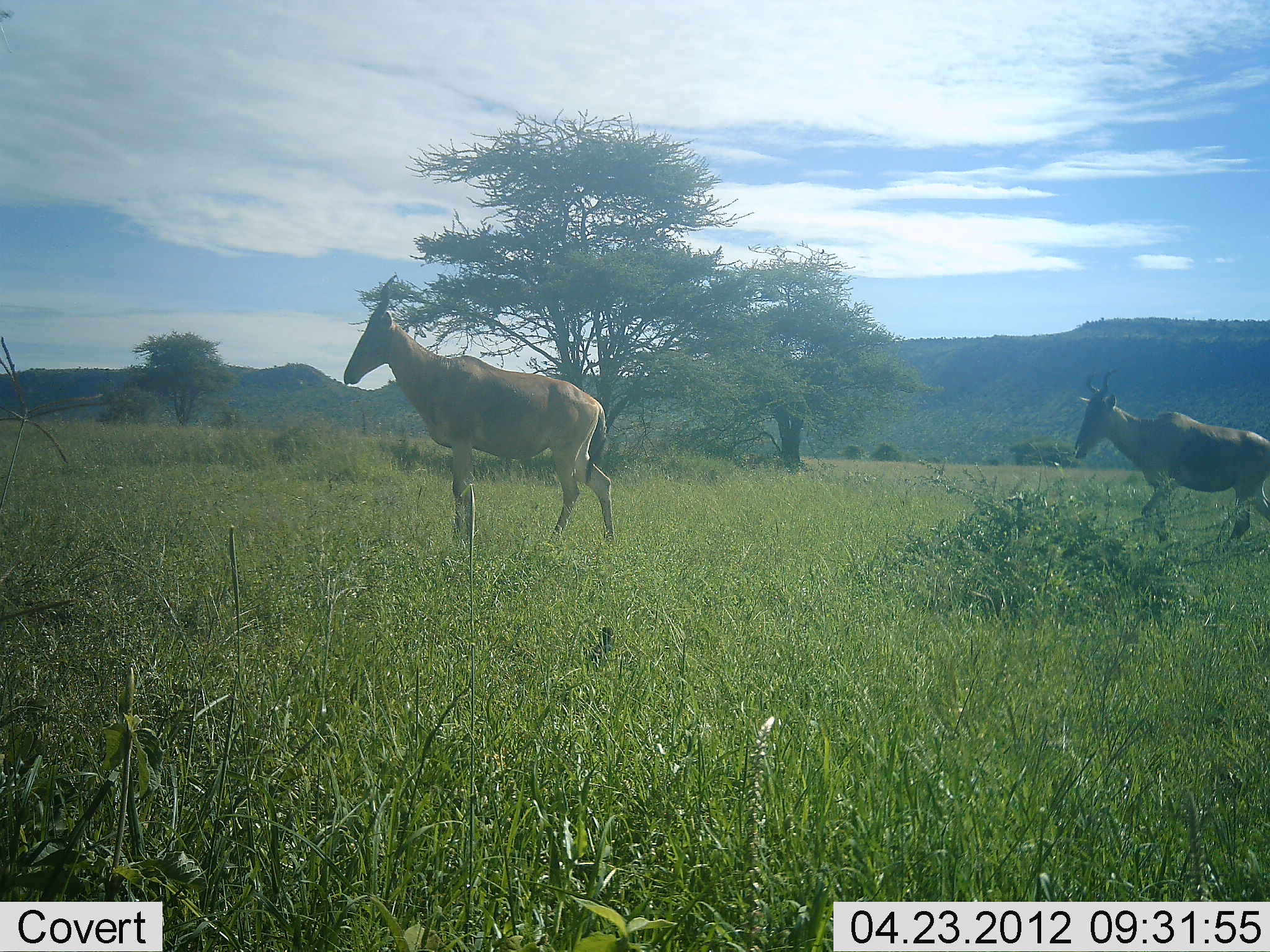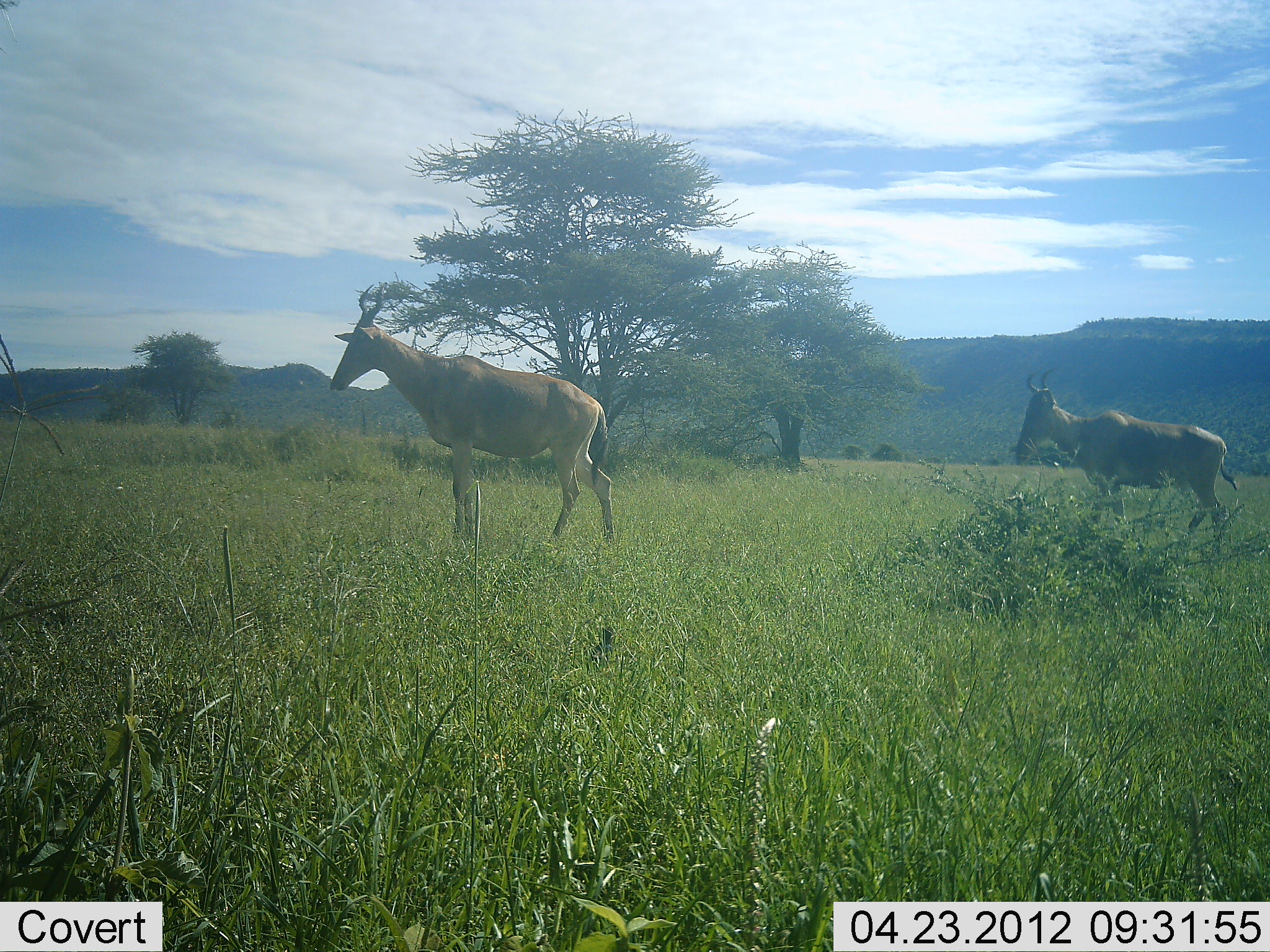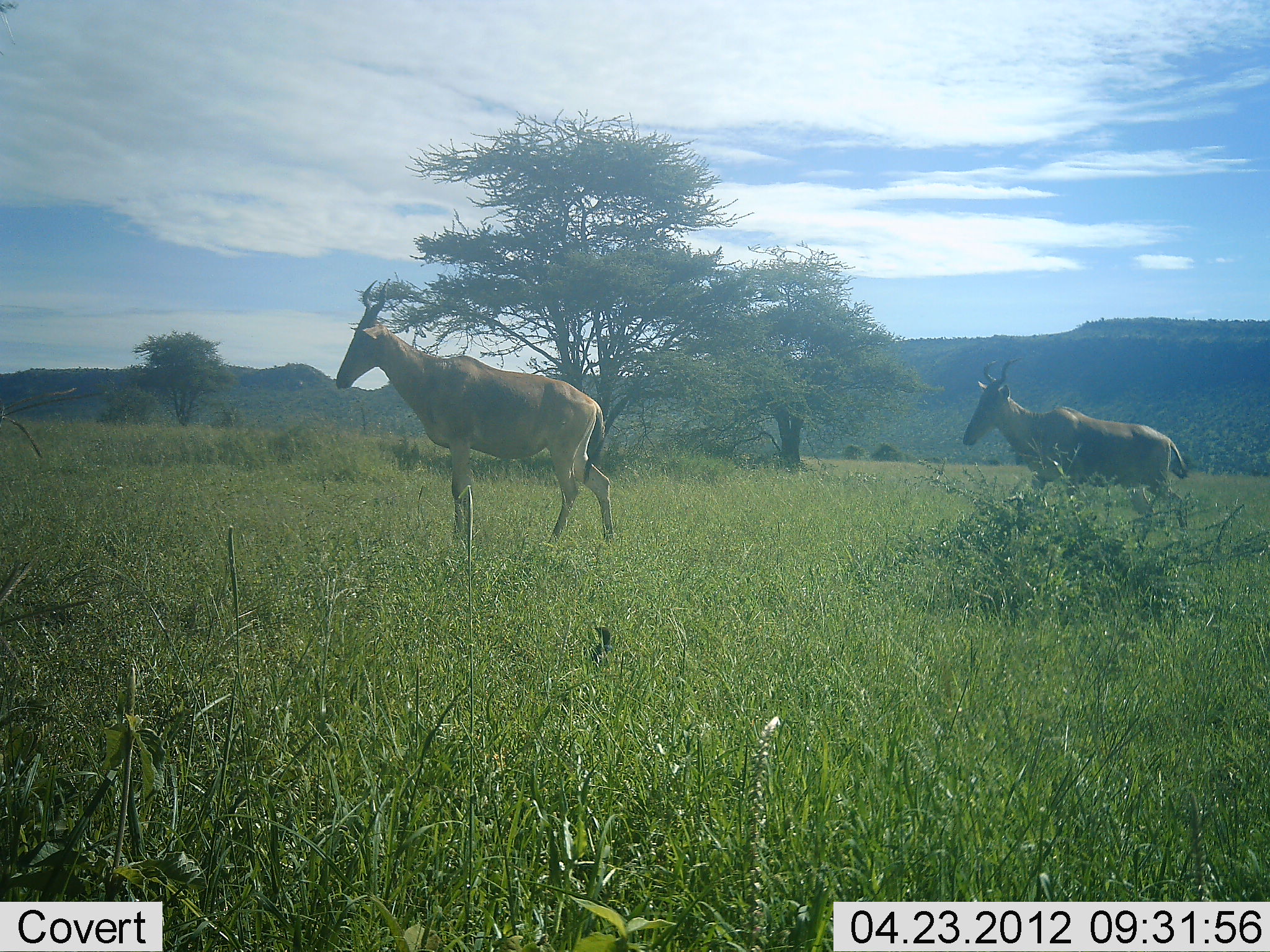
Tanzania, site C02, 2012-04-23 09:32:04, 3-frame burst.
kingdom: Animalia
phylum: Chordata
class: Mammalia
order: Artiodactyla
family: Bovidae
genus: Alcelaphus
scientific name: Alcelaphus buselaphus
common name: hartebeest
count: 2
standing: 79%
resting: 0%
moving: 100%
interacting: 0%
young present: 0%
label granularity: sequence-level